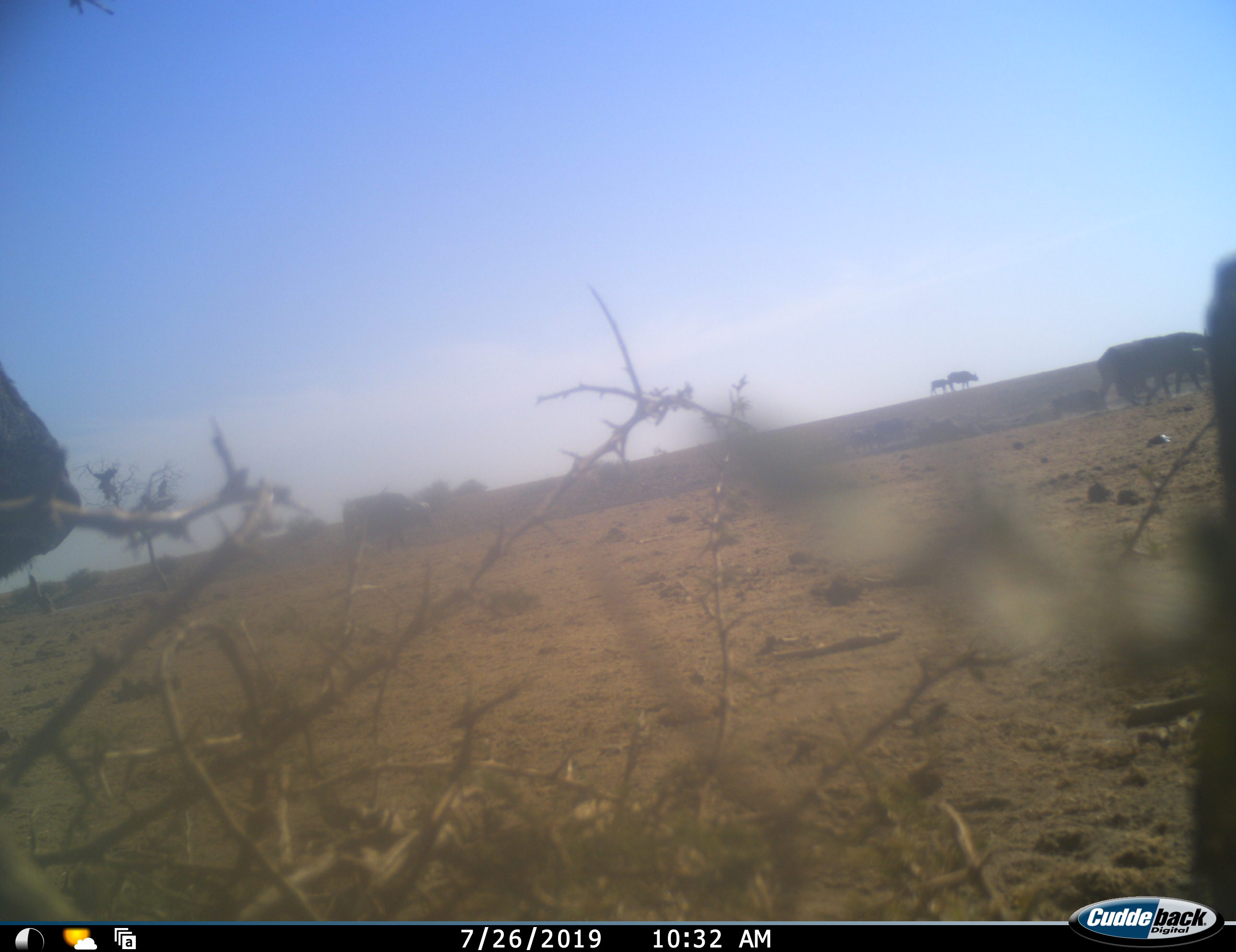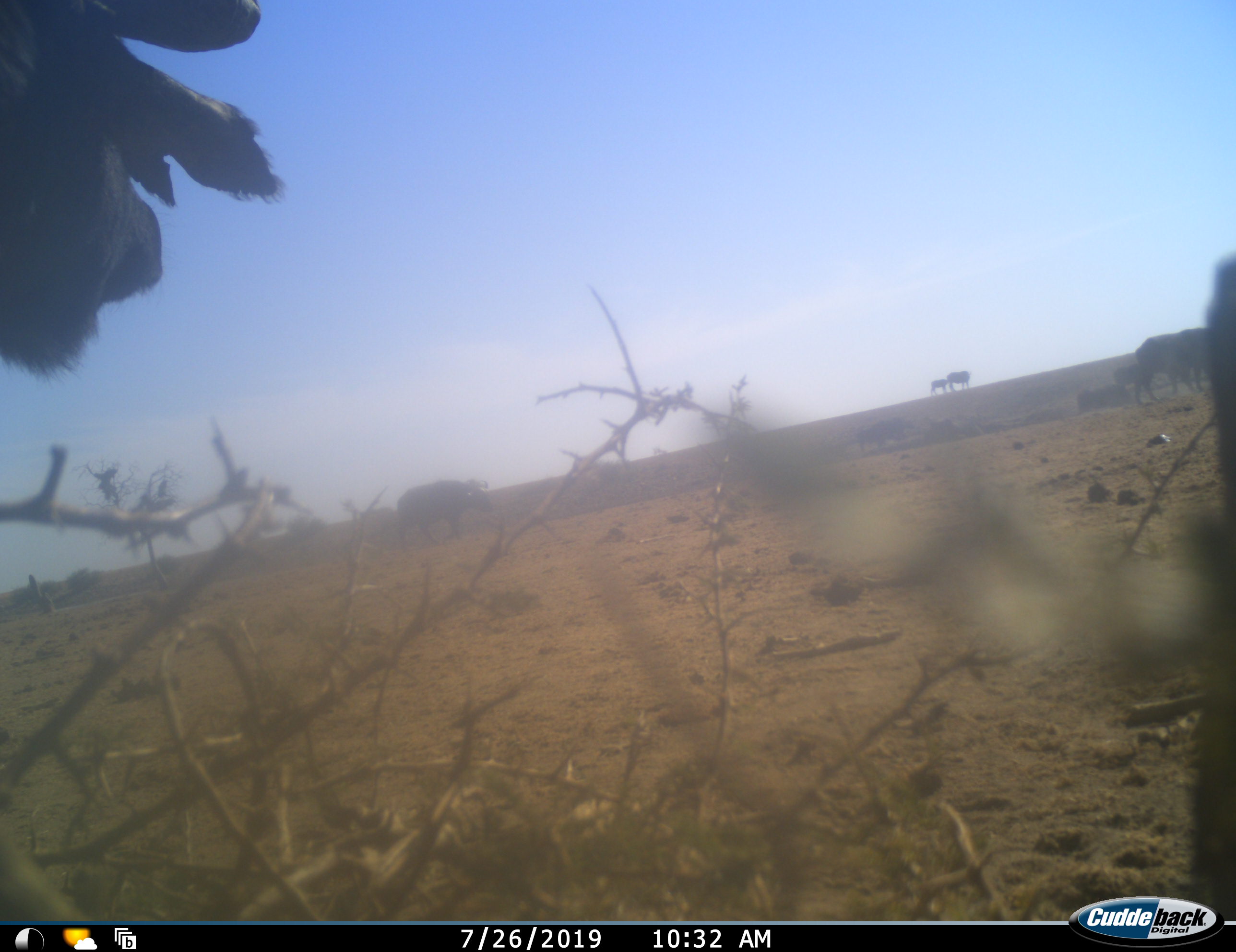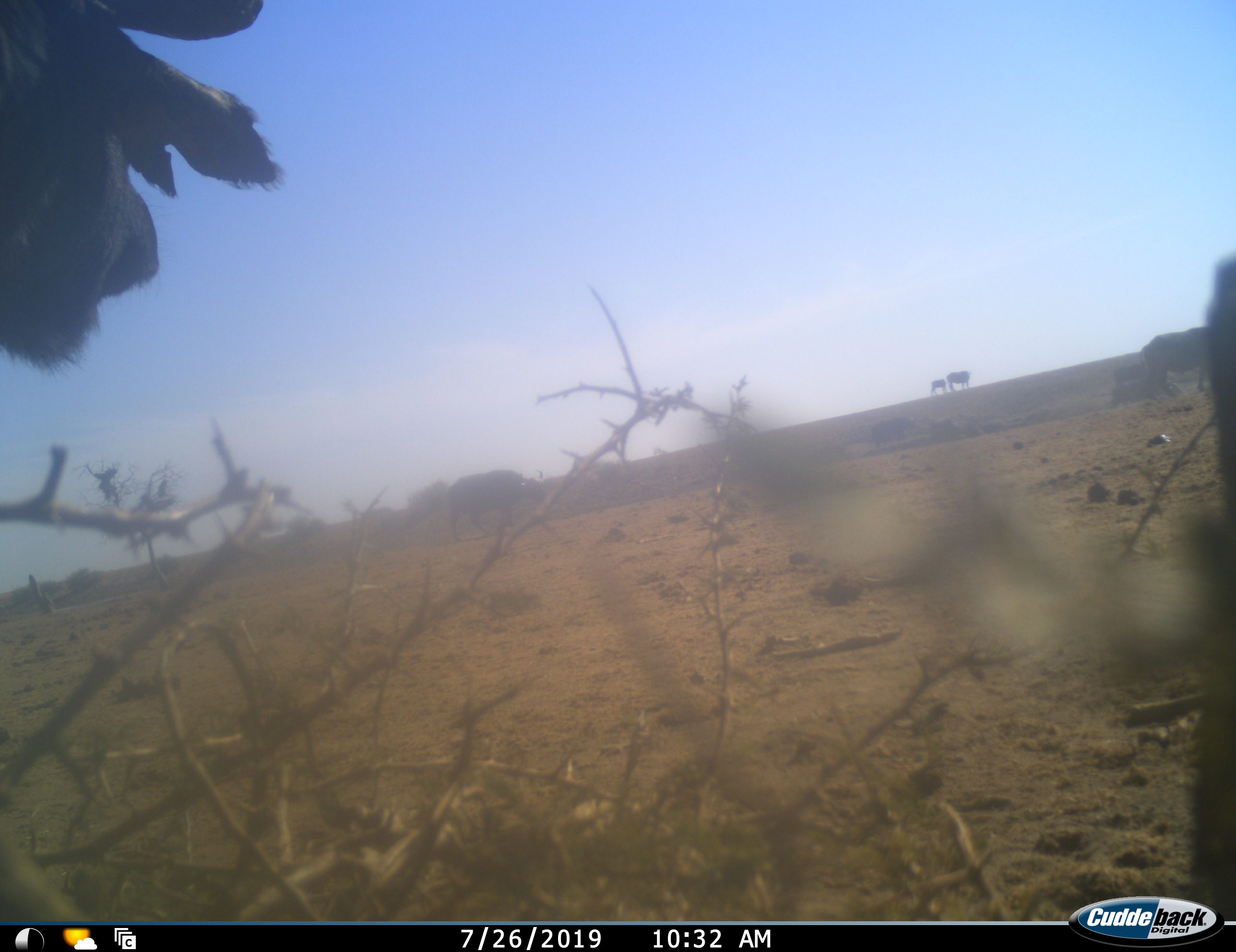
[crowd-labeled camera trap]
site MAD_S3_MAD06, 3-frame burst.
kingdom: Animalia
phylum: Chordata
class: Mammalia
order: Artiodactyla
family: Bovidae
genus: Syncerus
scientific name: Syncerus caffer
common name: african buffalo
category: buffalo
Buffalo (african buffalo) (Syncerus caffer), count 7. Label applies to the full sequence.